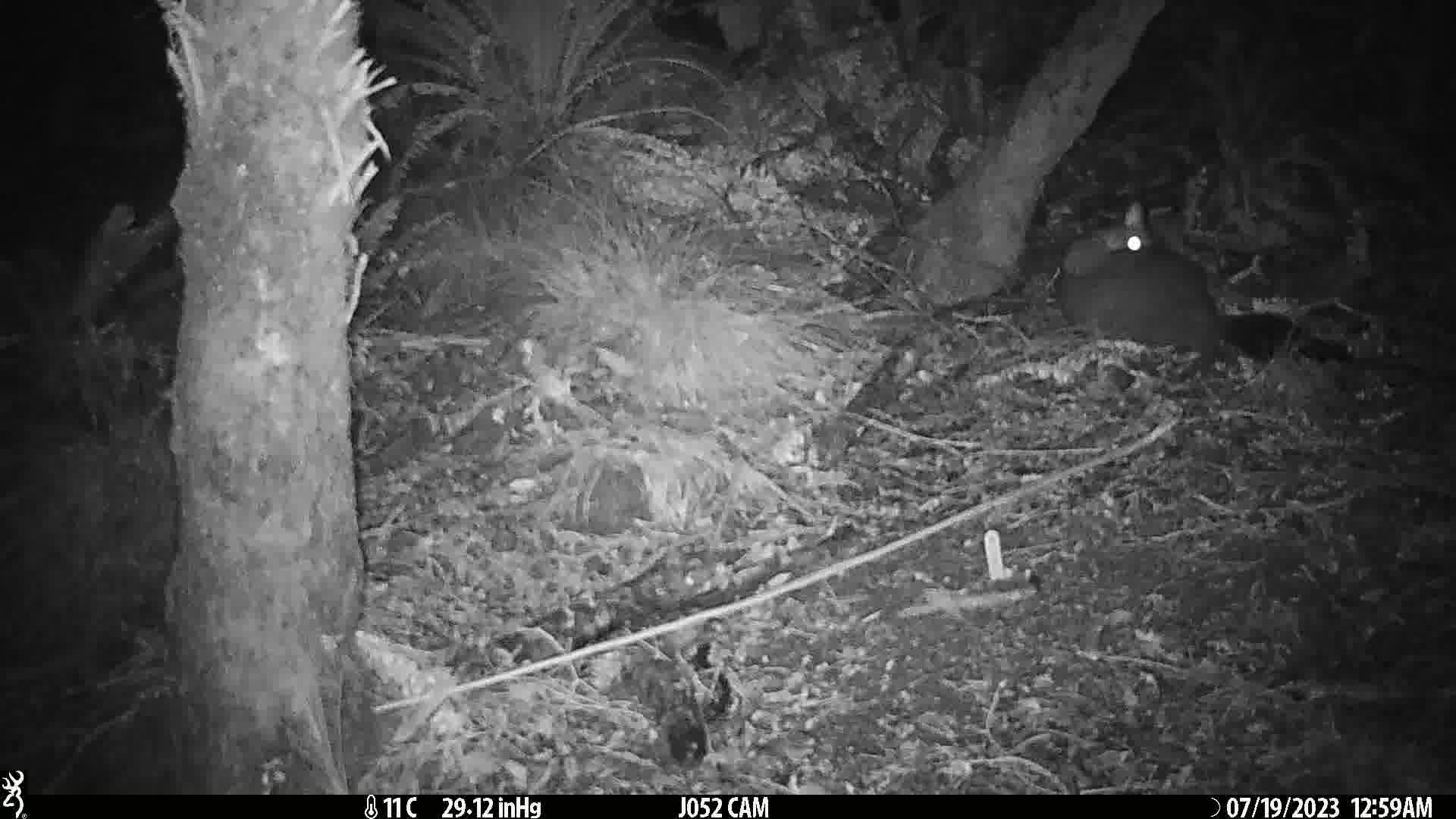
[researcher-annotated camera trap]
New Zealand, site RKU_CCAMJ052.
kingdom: Animalia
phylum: Chordata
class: Mammalia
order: Diprotodontia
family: Phalangeridae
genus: Trichosurus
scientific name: Trichosurus vulpecula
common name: common brushtail possum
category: possum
Possum (common brushtail possum) (Trichosurus vulpecula).